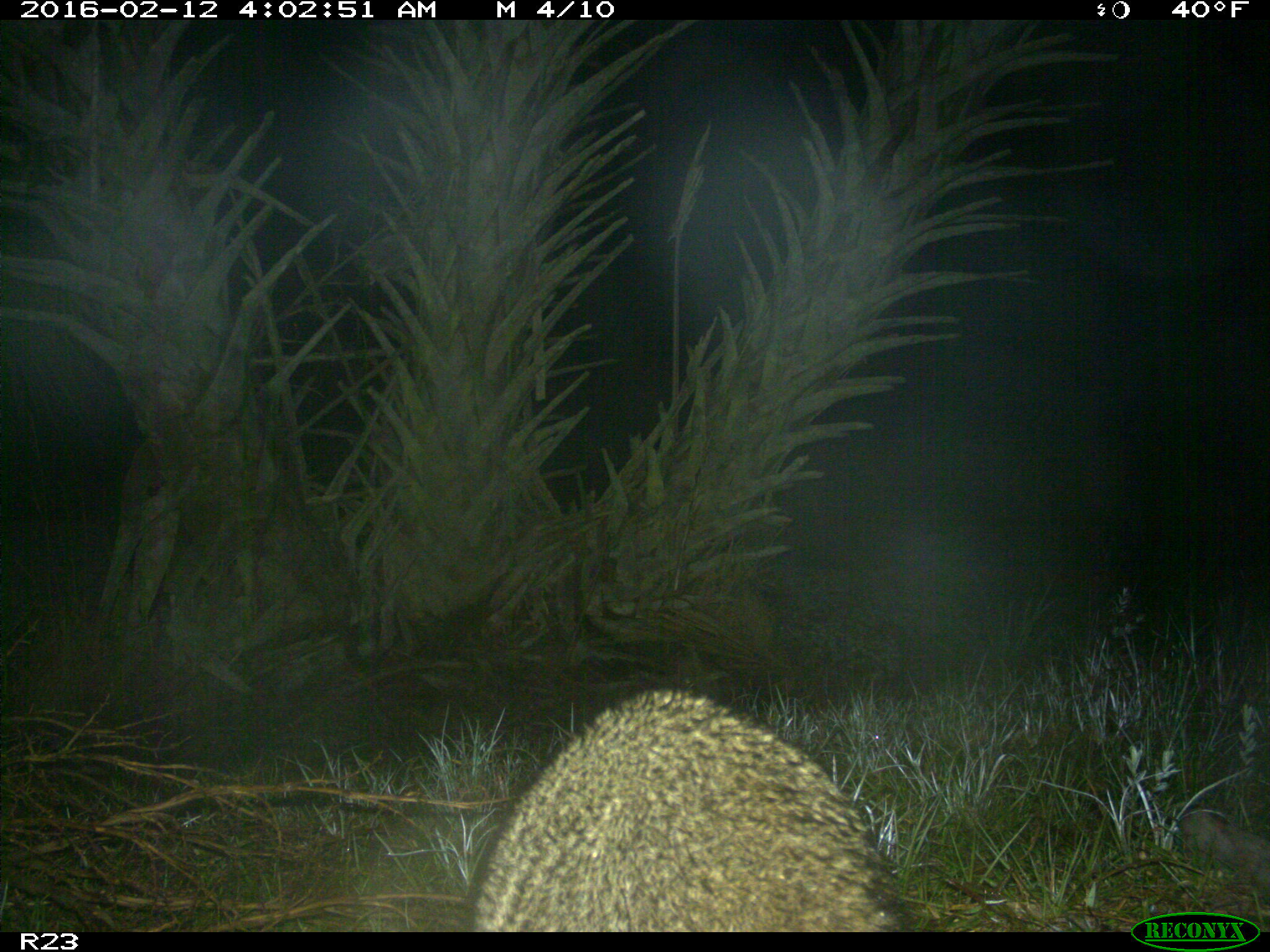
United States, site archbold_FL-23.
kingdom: Animalia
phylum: Chordata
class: Mammalia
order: Carnivora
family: Procyonidae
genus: Procyon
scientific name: Procyon lotor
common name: common raccoon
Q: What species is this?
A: Procyon lotor (common raccoon).